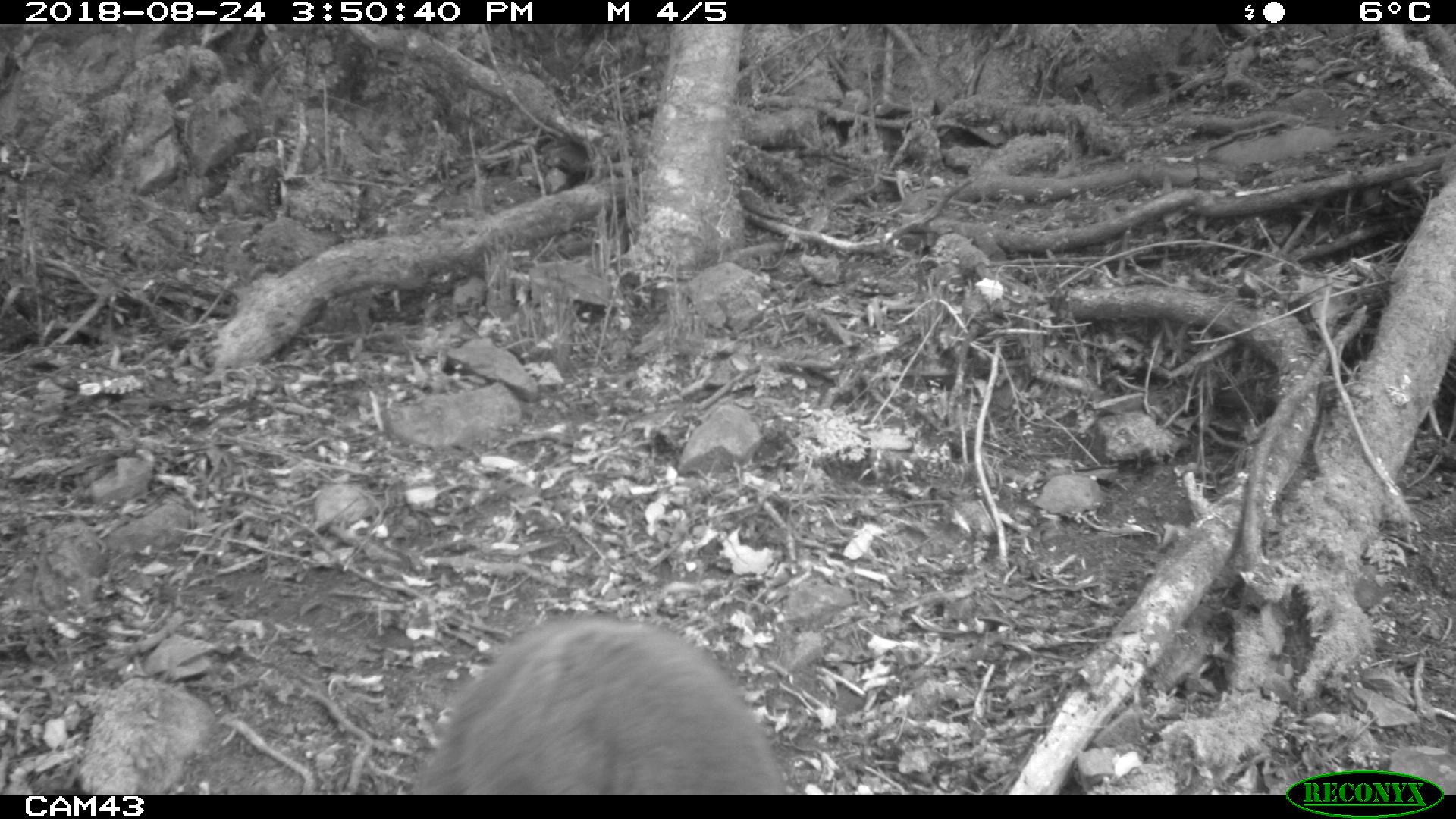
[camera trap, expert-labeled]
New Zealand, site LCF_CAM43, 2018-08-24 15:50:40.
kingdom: Animalia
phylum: Chordata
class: Mammalia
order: Diprotodontia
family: Macropodidae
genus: Notamacropus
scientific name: Notamacropus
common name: wallaby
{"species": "wallaby (Notamacropus)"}